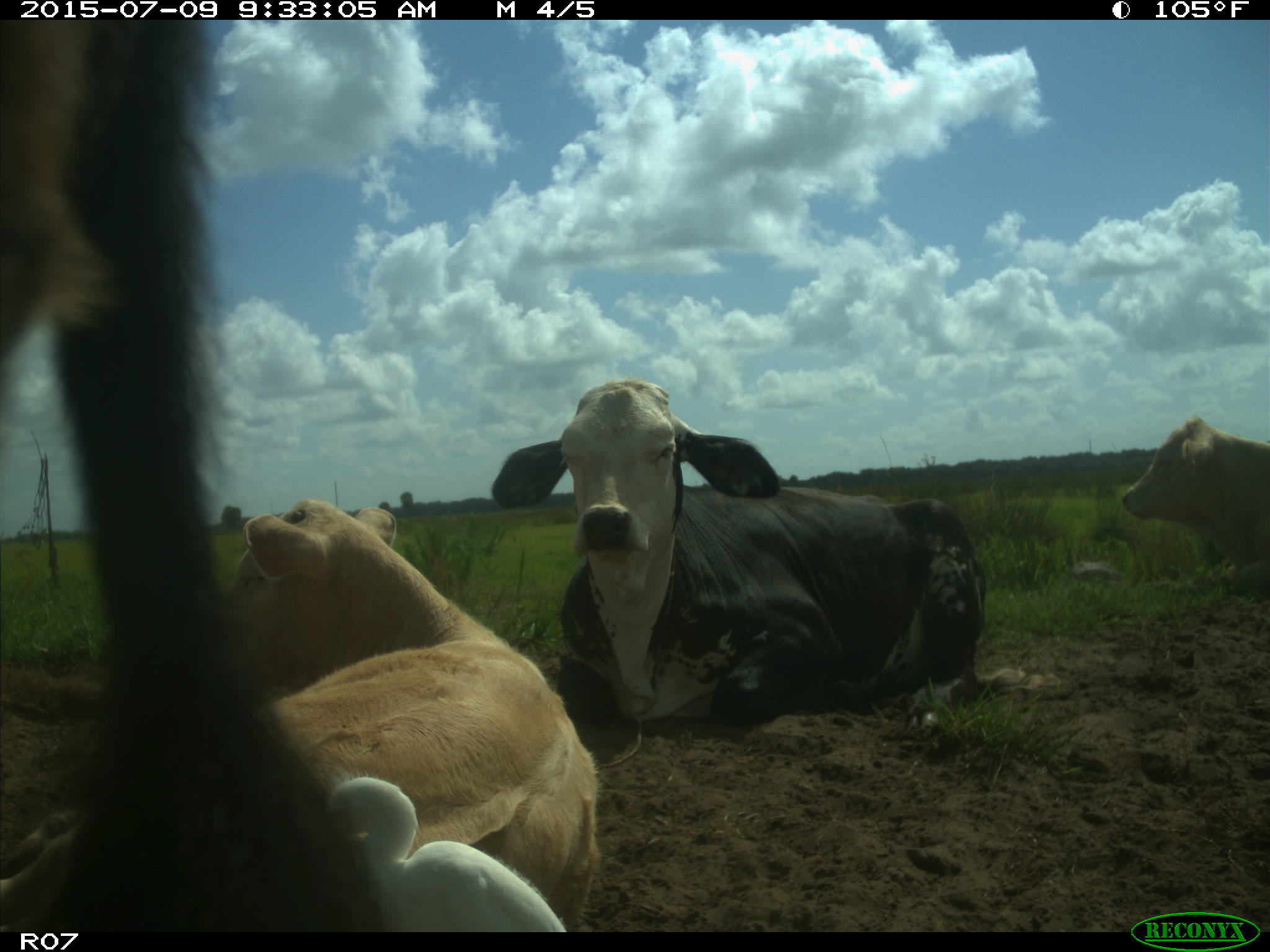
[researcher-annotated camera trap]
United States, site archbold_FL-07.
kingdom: Animalia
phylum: Chordata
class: Mammalia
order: Artiodactyla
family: Bovidae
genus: Bos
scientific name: Bos taurus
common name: domestic cow